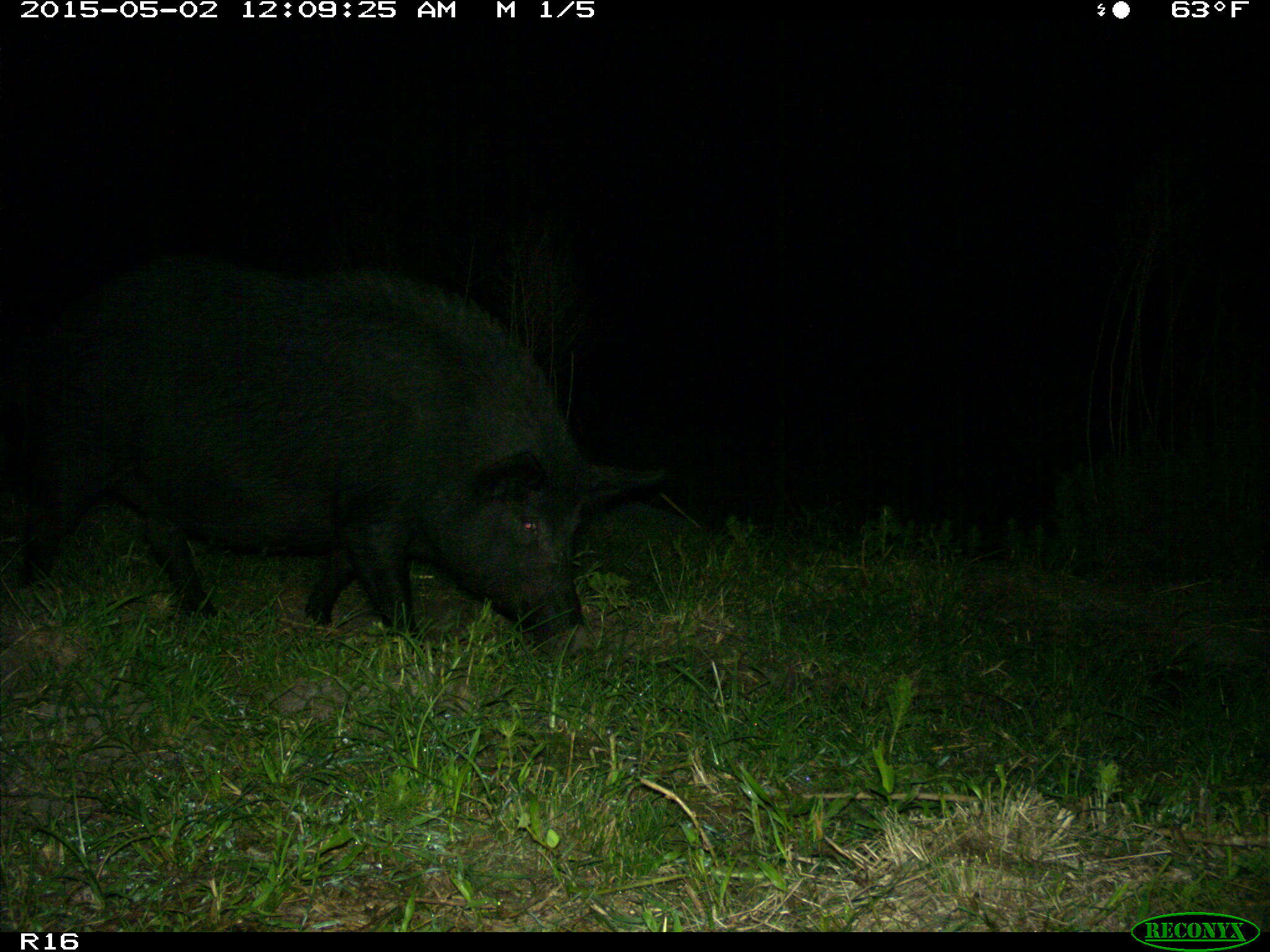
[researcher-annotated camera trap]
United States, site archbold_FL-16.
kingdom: Animalia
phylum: Chordata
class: Mammalia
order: Artiodactyla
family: Suidae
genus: Sus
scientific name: Sus scrofa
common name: wild boar